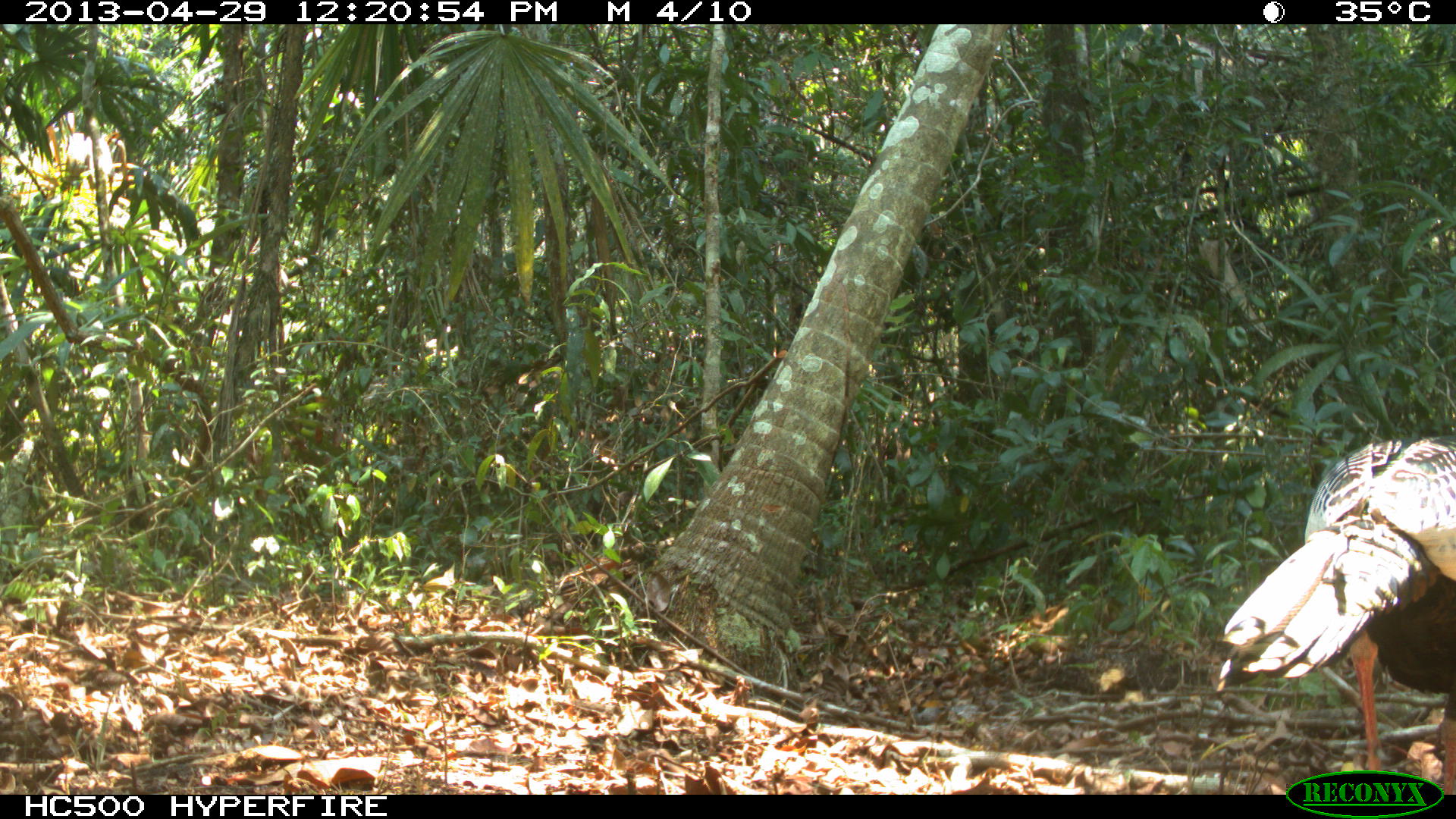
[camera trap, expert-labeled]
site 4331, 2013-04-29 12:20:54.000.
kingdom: Animalia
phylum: Chordata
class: Aves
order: Galliformes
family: Phasianidae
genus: Meleagris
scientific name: Meleagris ocellata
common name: ocellated turkey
Meleagris ocellata (ocellated turkey), count 1, sex male.